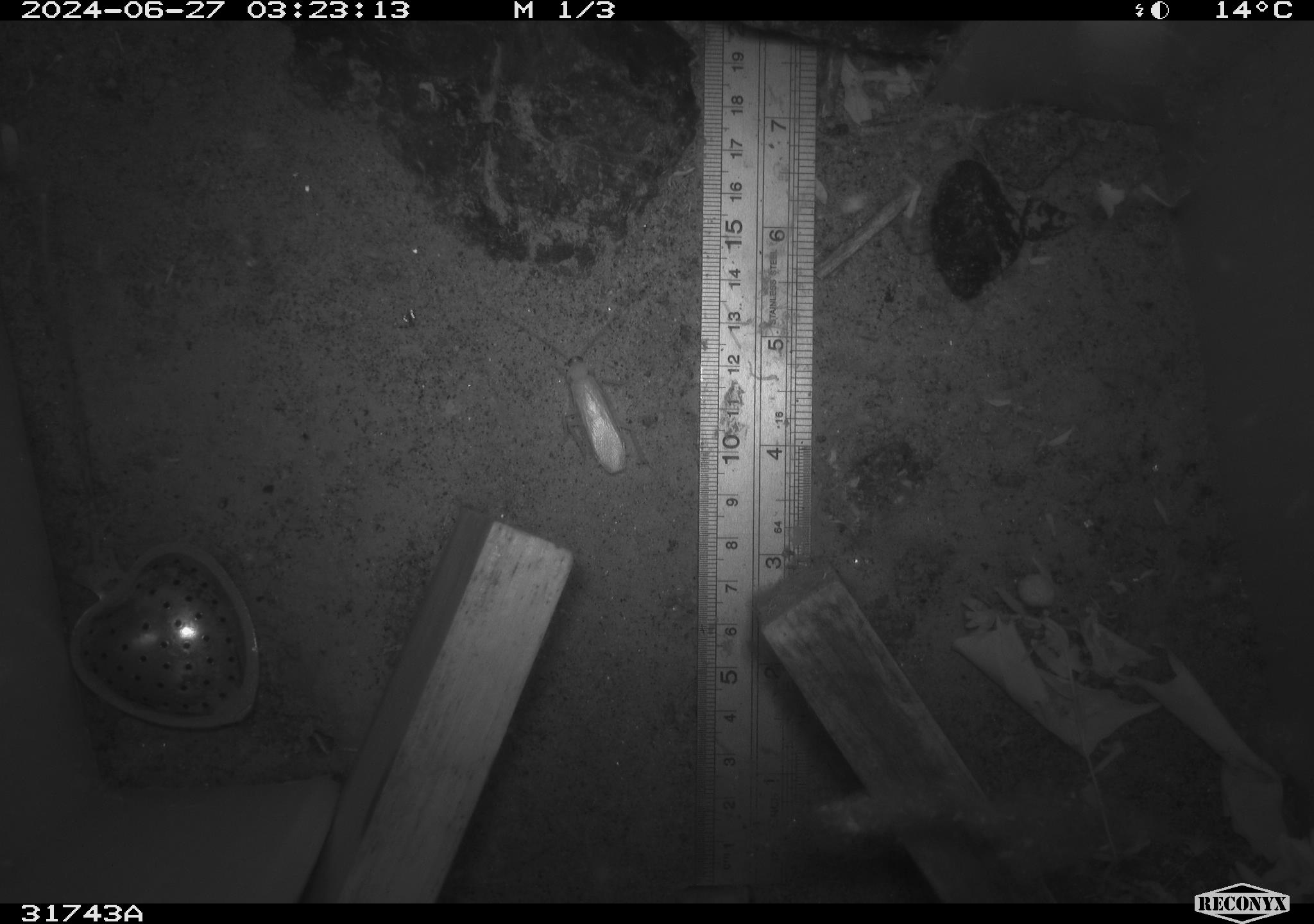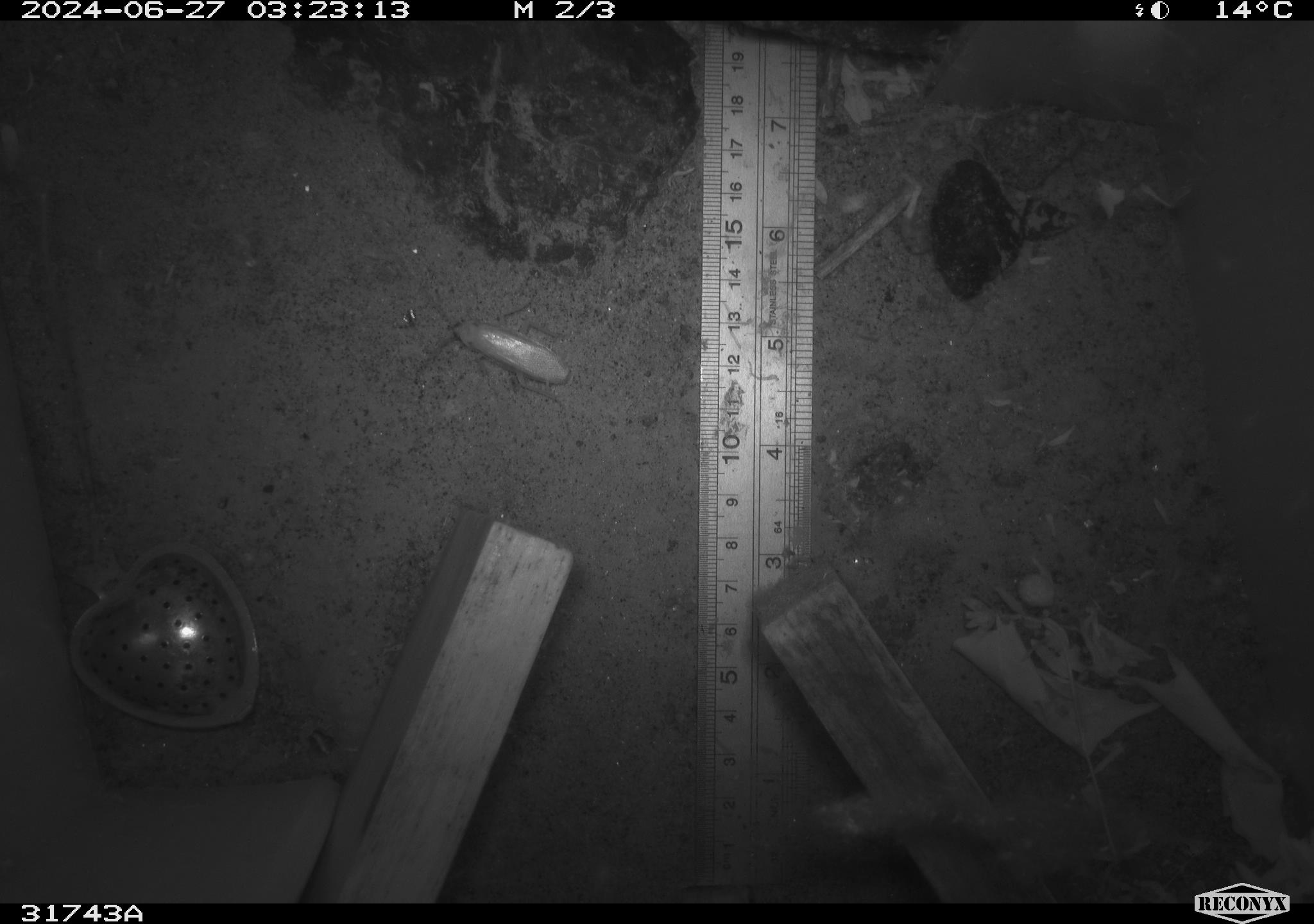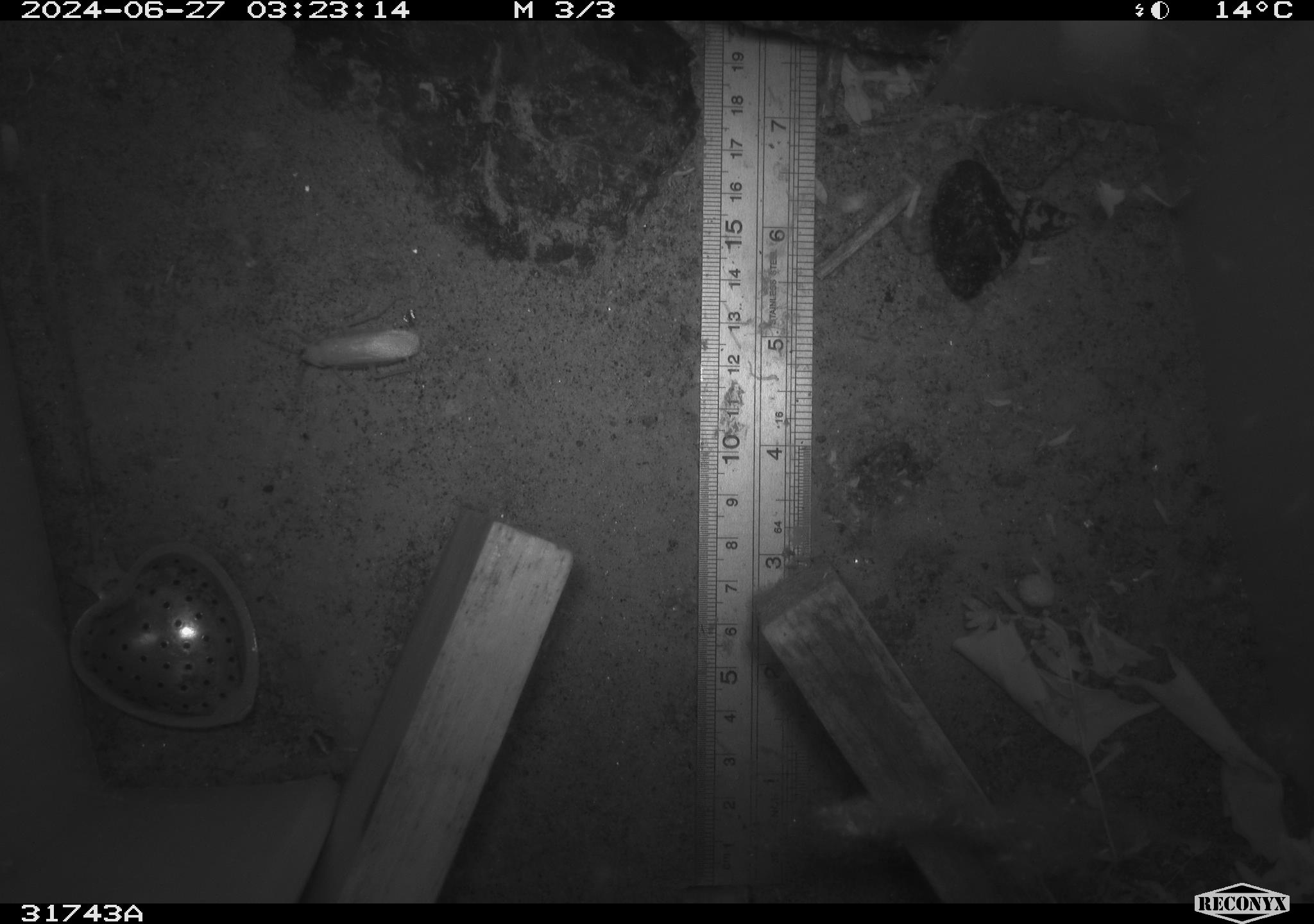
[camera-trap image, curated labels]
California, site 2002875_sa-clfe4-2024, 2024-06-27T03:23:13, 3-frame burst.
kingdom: Animalia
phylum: Arthropoda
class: Insecta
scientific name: Insecta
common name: insect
Insect (Insecta).